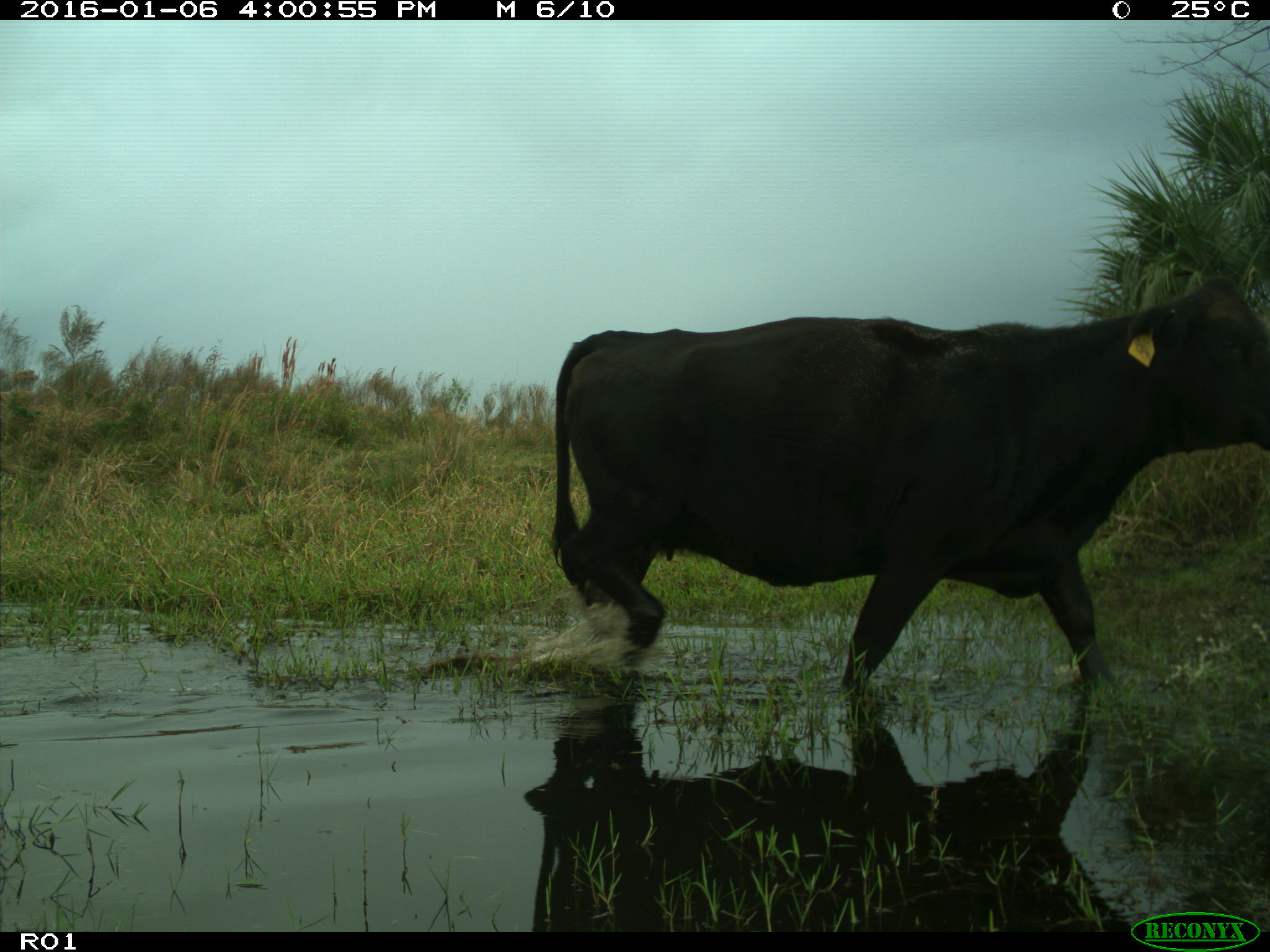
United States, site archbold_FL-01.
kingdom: Animalia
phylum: Chordata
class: Mammalia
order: Artiodactyla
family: Bovidae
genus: Bos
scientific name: Bos taurus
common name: domestic cow